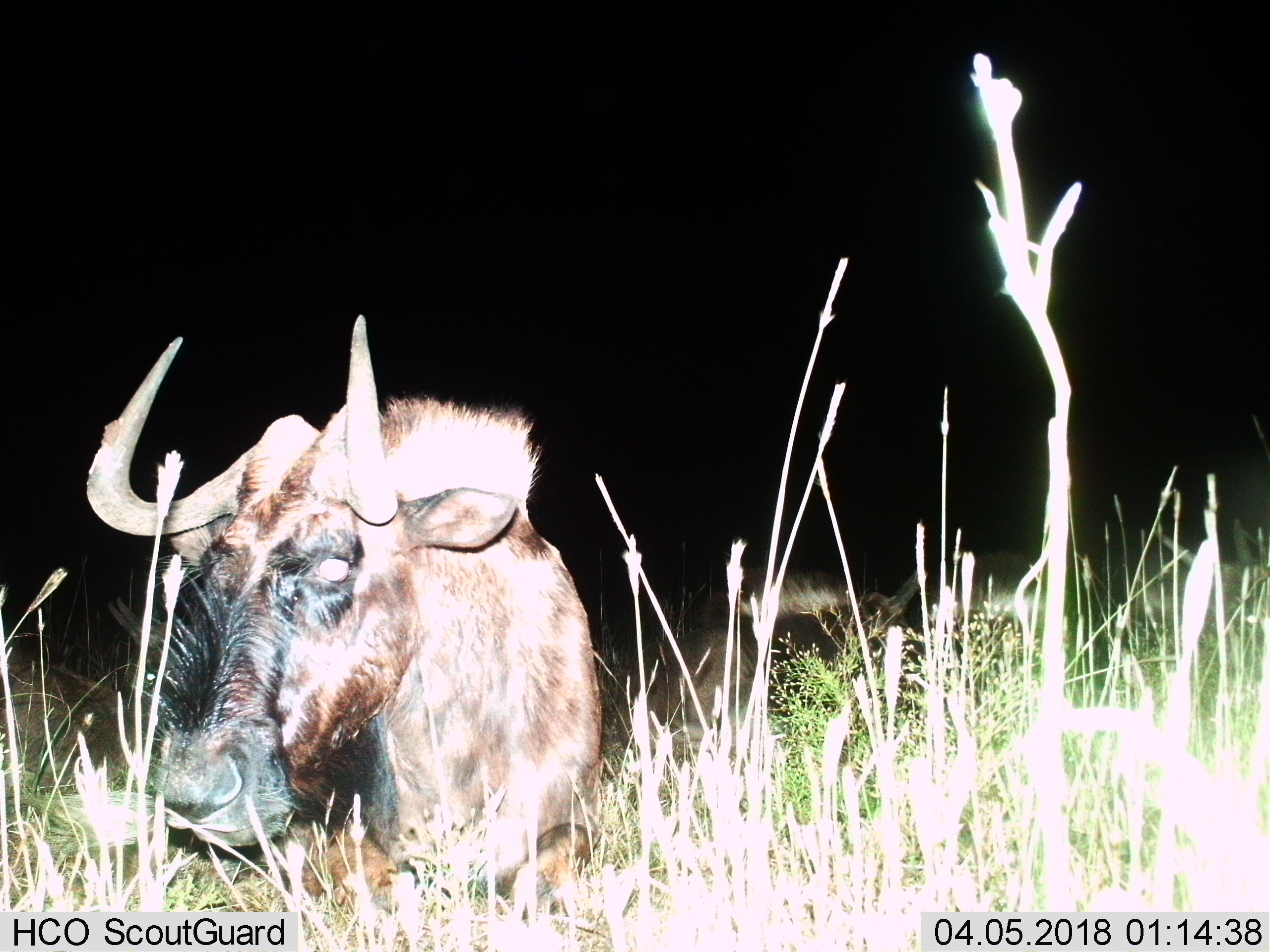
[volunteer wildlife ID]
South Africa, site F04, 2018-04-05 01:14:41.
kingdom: Animalia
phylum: Chordata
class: Mammalia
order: Artiodactyla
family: Bovidae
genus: Connochaetes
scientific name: Connochaetes gnou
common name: black wildebeest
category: wildebeestblack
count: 3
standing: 50%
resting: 67%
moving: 0%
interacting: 0%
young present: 17%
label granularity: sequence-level